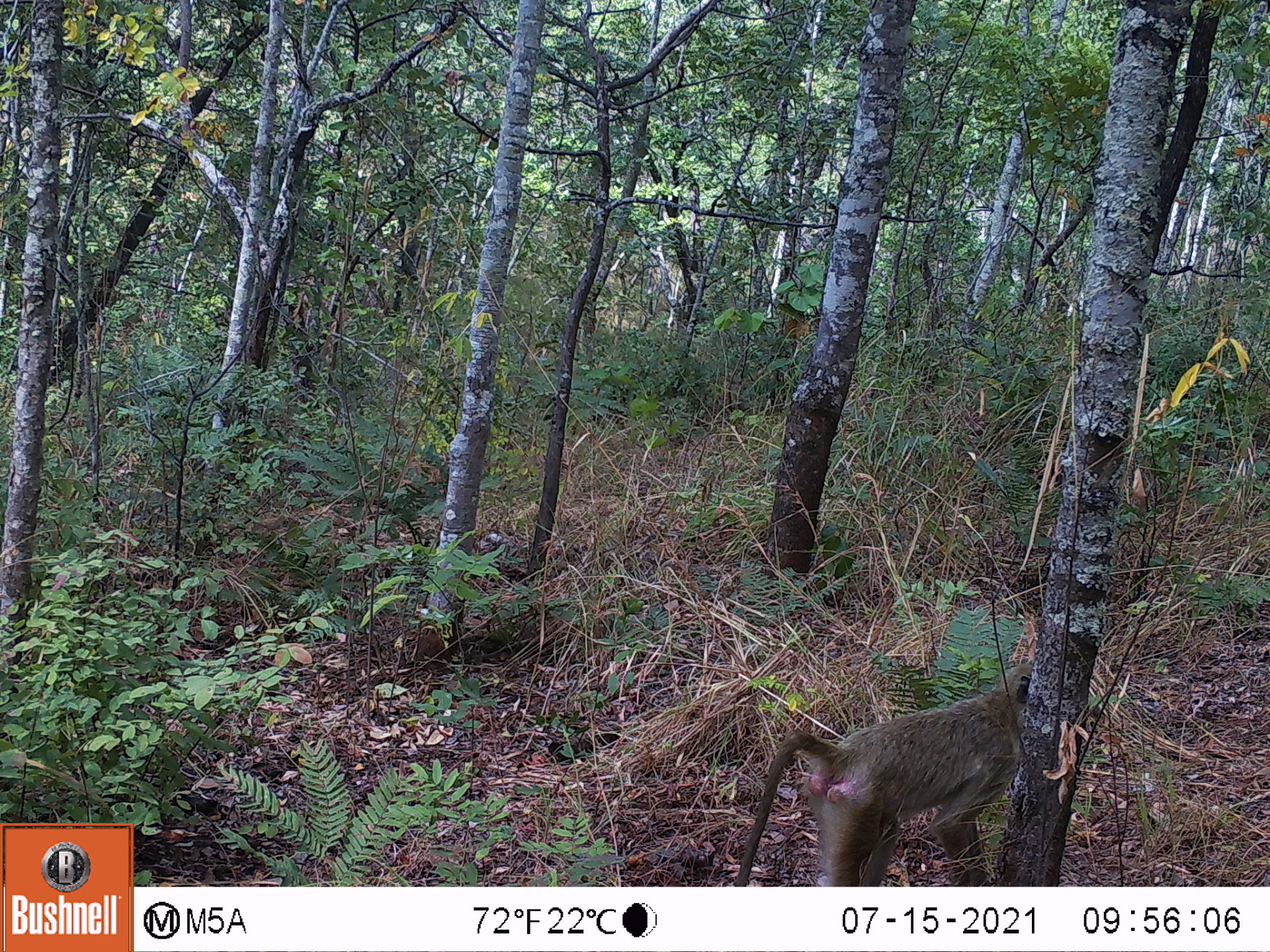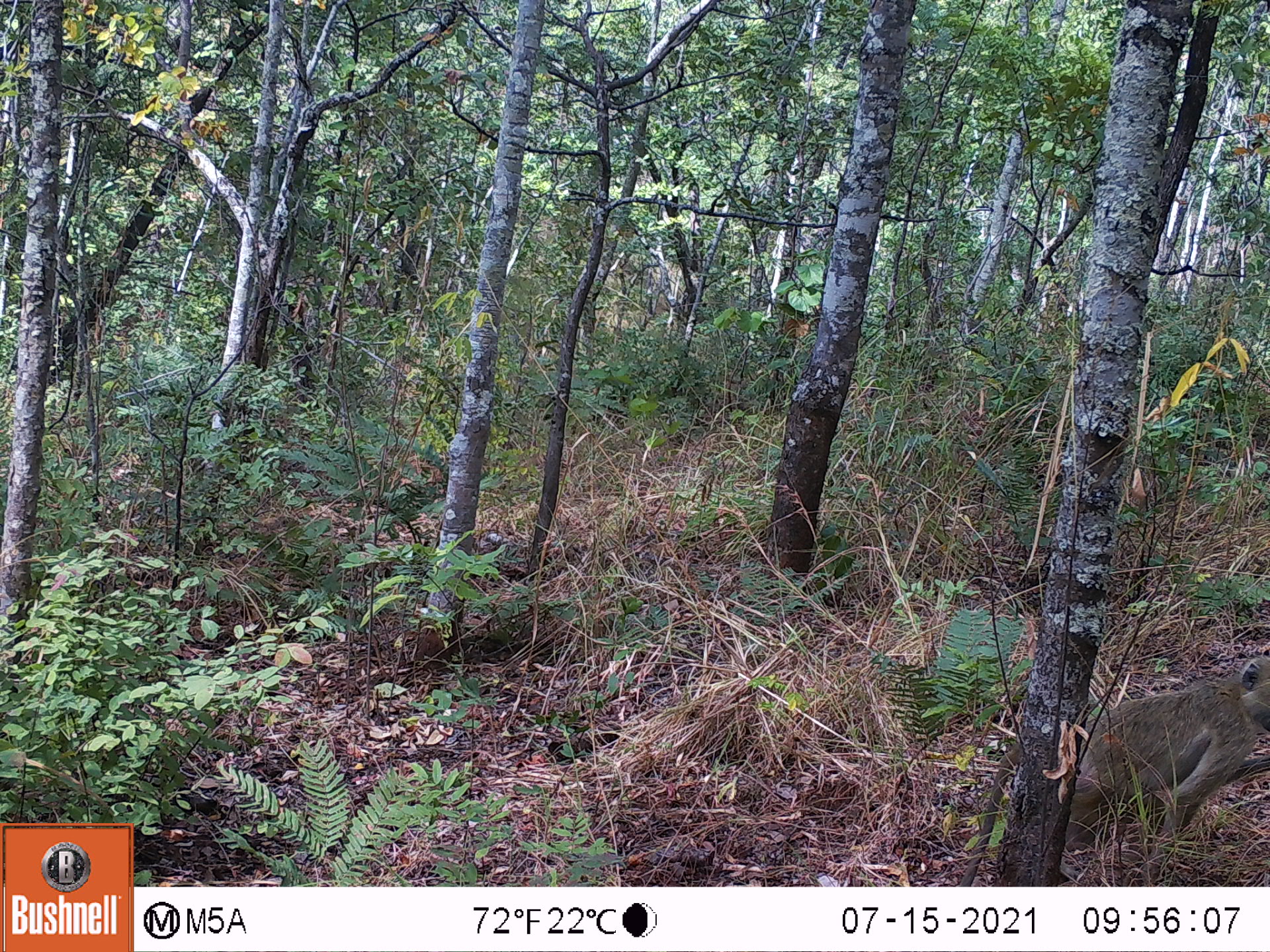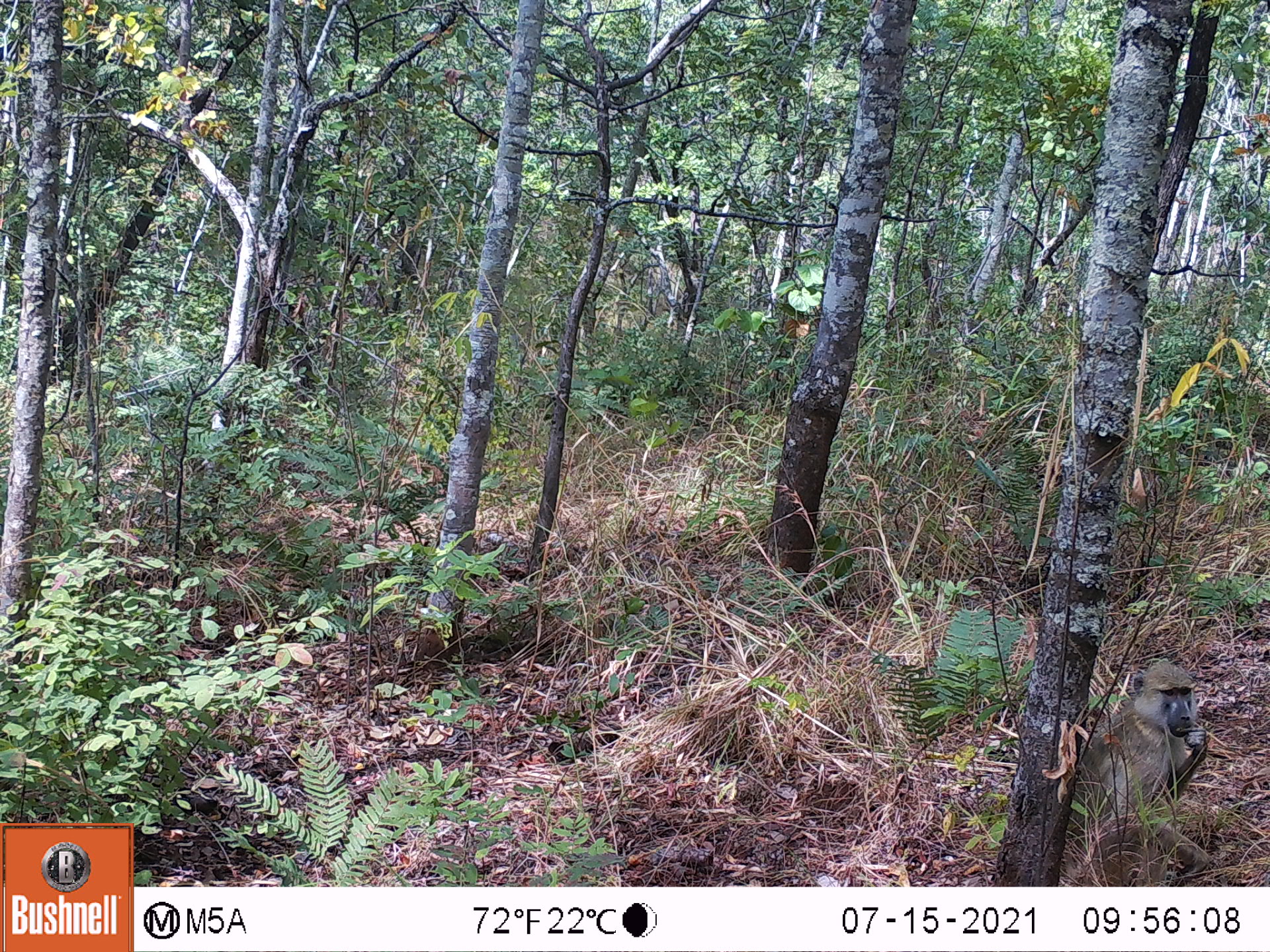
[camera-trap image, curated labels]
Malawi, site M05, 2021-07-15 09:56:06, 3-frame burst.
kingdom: Animalia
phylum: Chordata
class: Mammalia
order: Primates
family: Cercopithecidae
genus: Papio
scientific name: Papio cynocephalus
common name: yellow baboon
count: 1